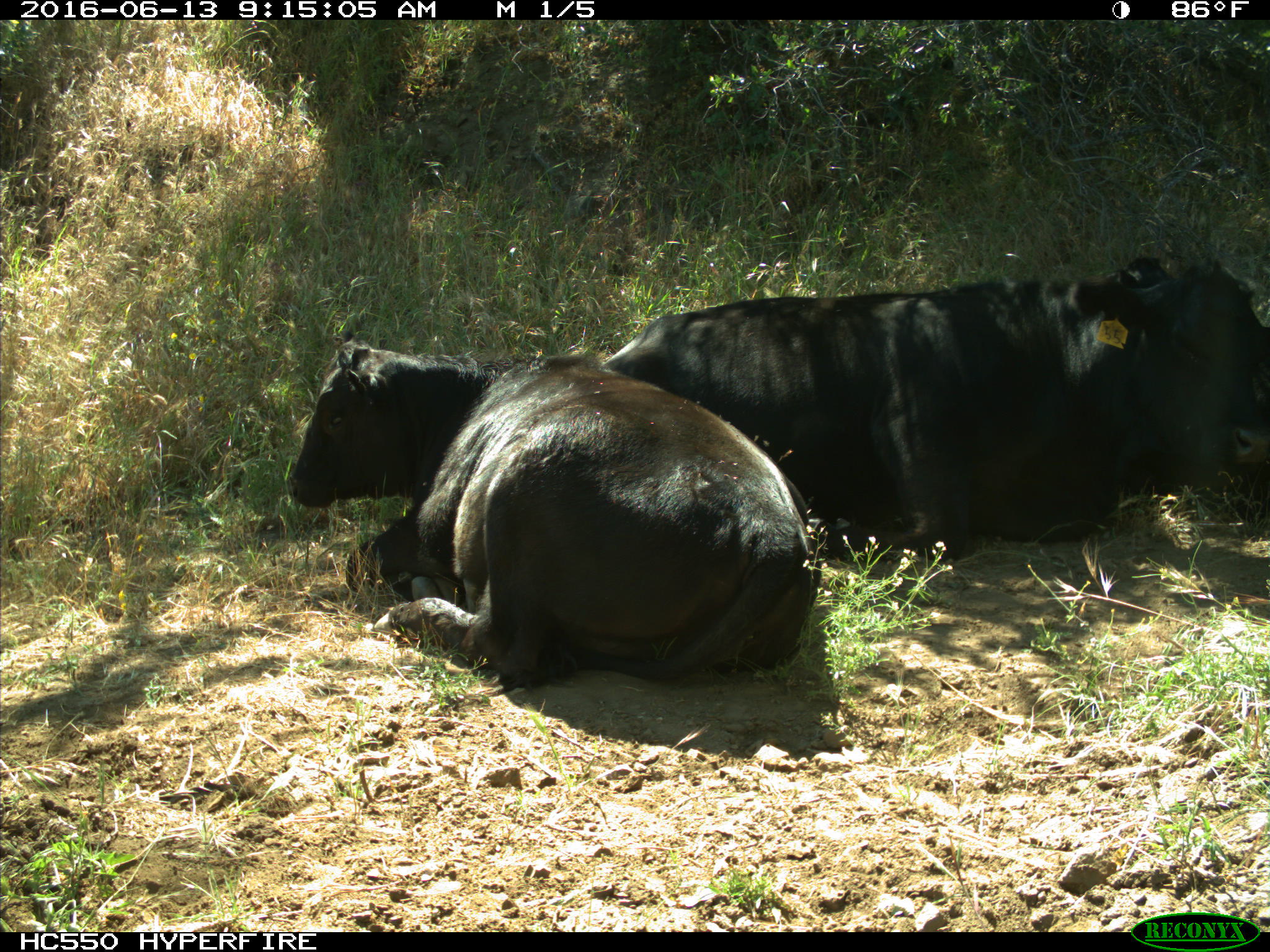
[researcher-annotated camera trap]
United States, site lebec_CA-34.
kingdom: Animalia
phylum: Chordata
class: Mammalia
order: Artiodactyla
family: Bovidae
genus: Bos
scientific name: Bos taurus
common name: domestic cow